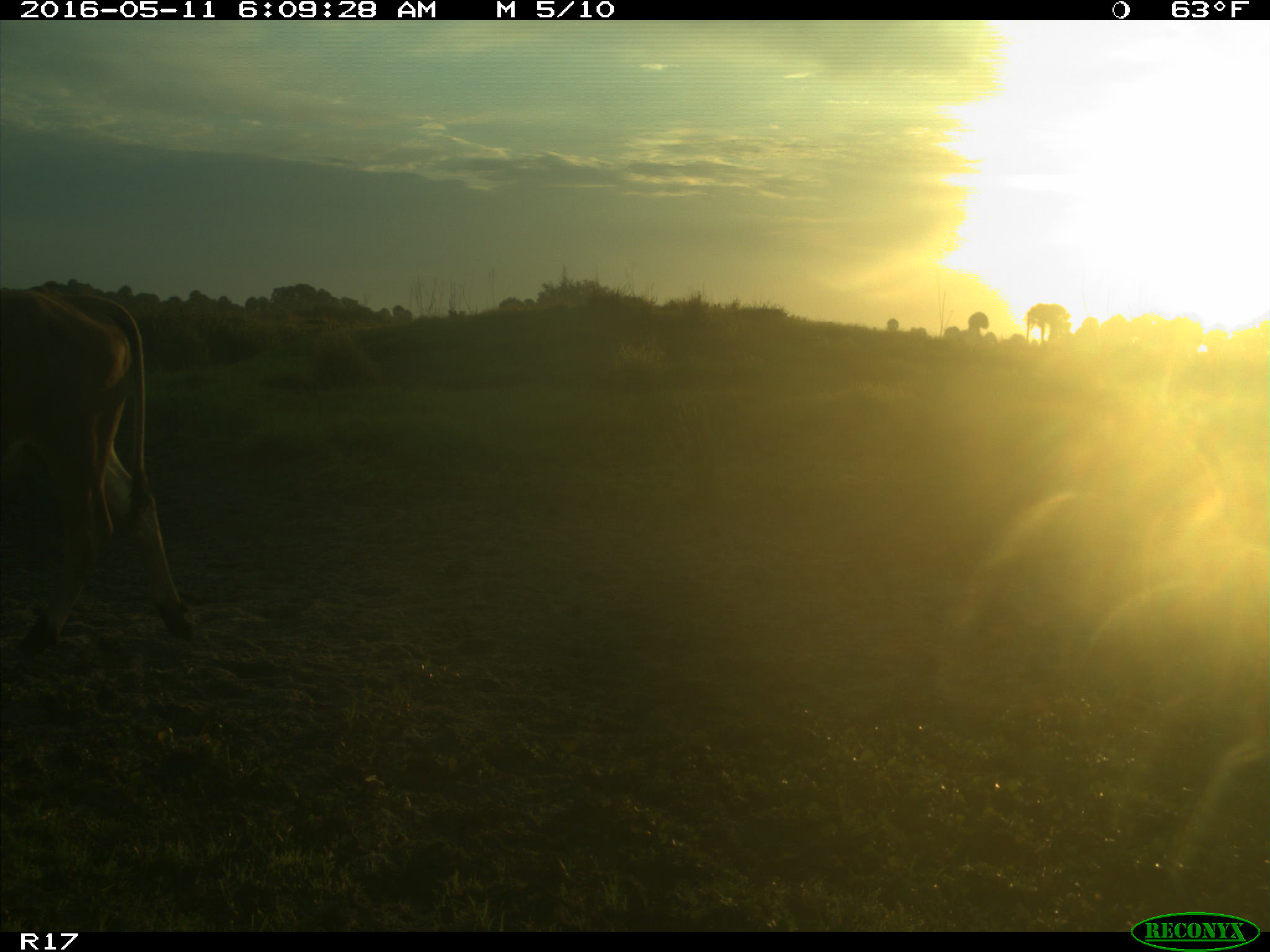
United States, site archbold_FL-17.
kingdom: Animalia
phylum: Chordata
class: Mammalia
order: Artiodactyla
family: Bovidae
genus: Bos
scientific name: Bos taurus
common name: domestic cow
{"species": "Bos taurus (domestic cow)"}